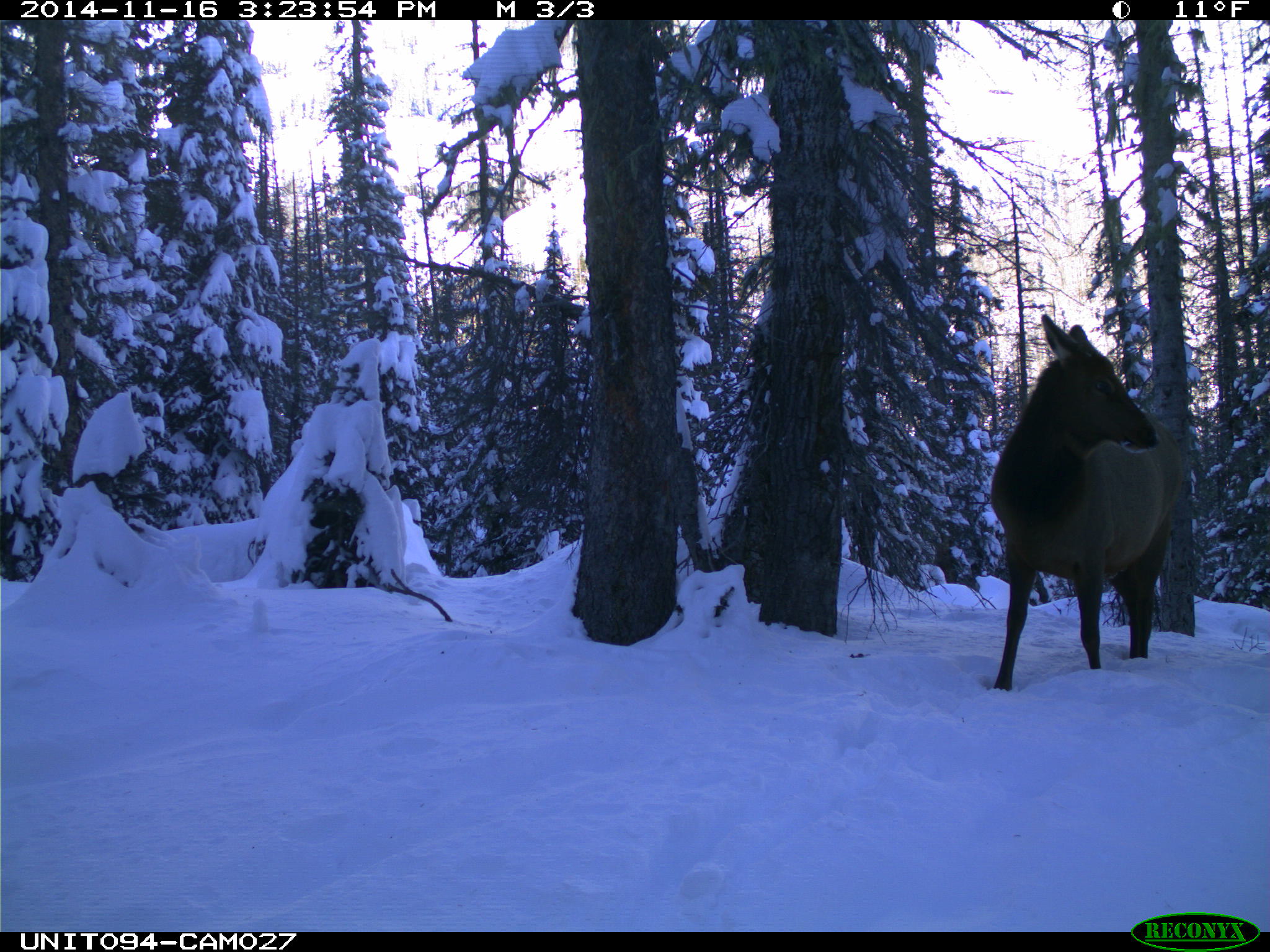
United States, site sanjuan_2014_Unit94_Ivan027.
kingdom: Animalia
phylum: Chordata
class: Mammalia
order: Artiodactyla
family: Cervidae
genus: Cervus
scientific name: Cervus elaphus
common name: red deer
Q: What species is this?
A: Cervus elaphus (red deer).